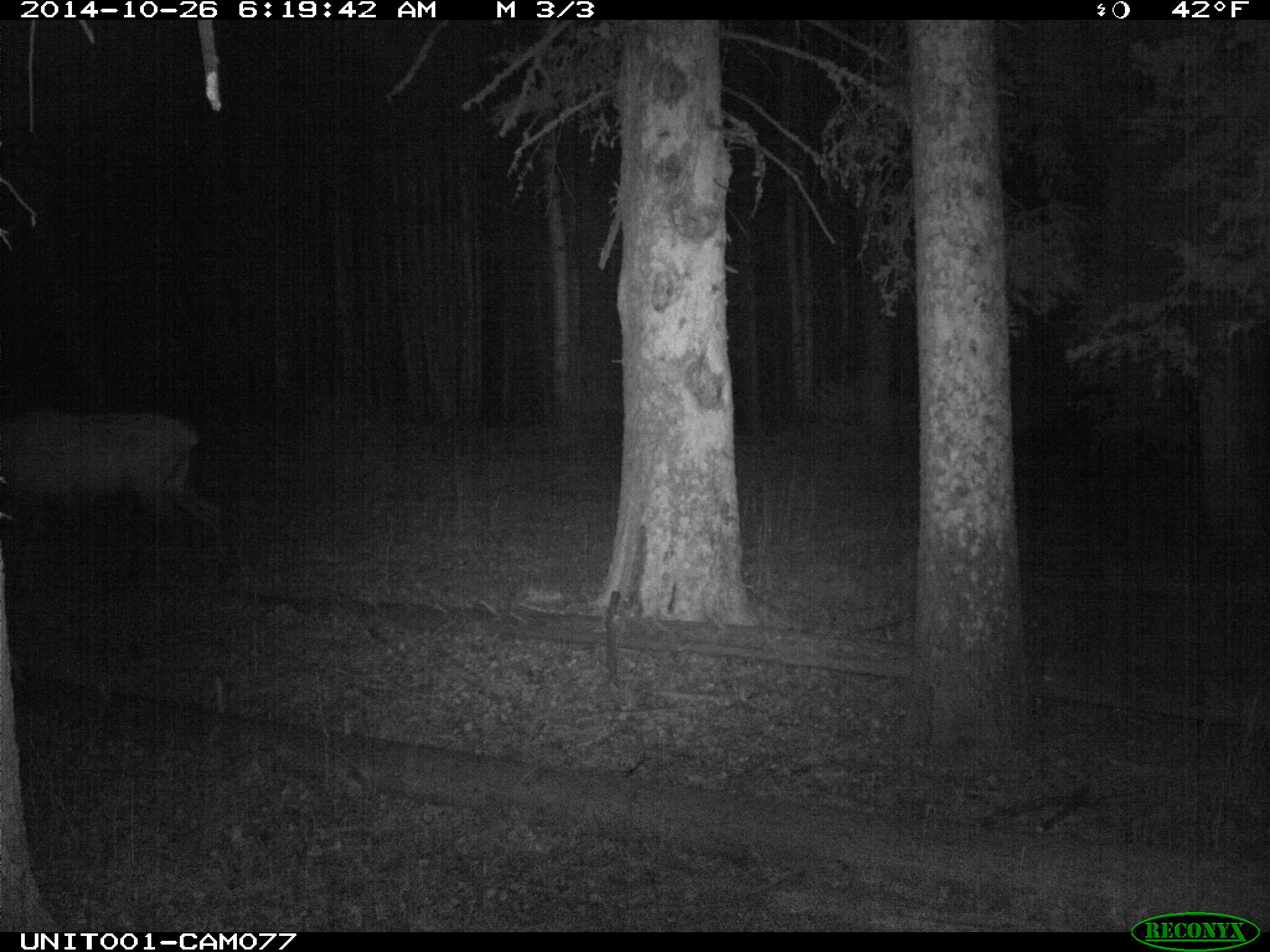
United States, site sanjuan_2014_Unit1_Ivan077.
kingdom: Animalia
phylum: Chordata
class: Mammalia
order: Artiodactyla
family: Cervidae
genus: Cervus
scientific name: Cervus elaphus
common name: red deer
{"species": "Cervus elaphus (red deer)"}